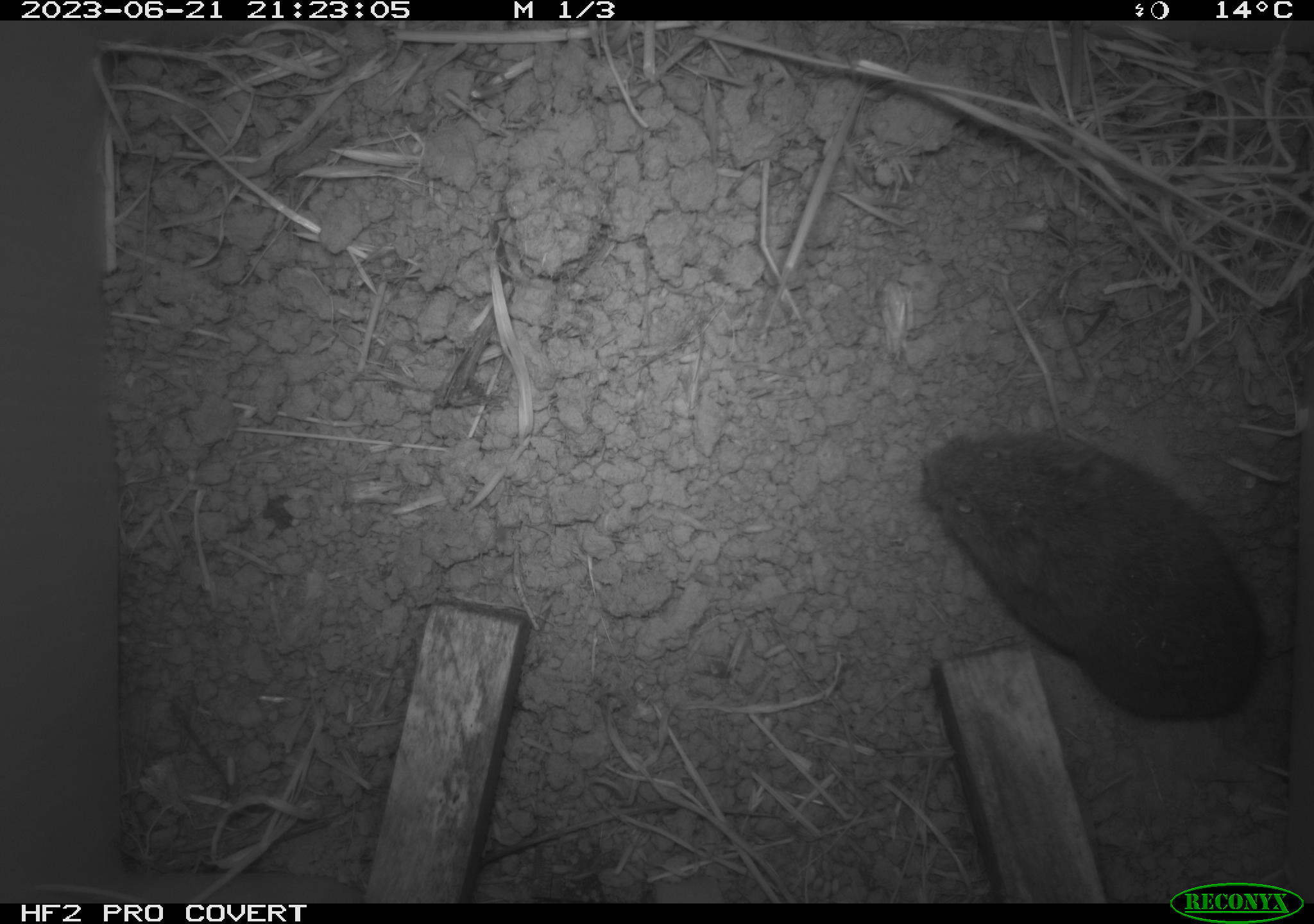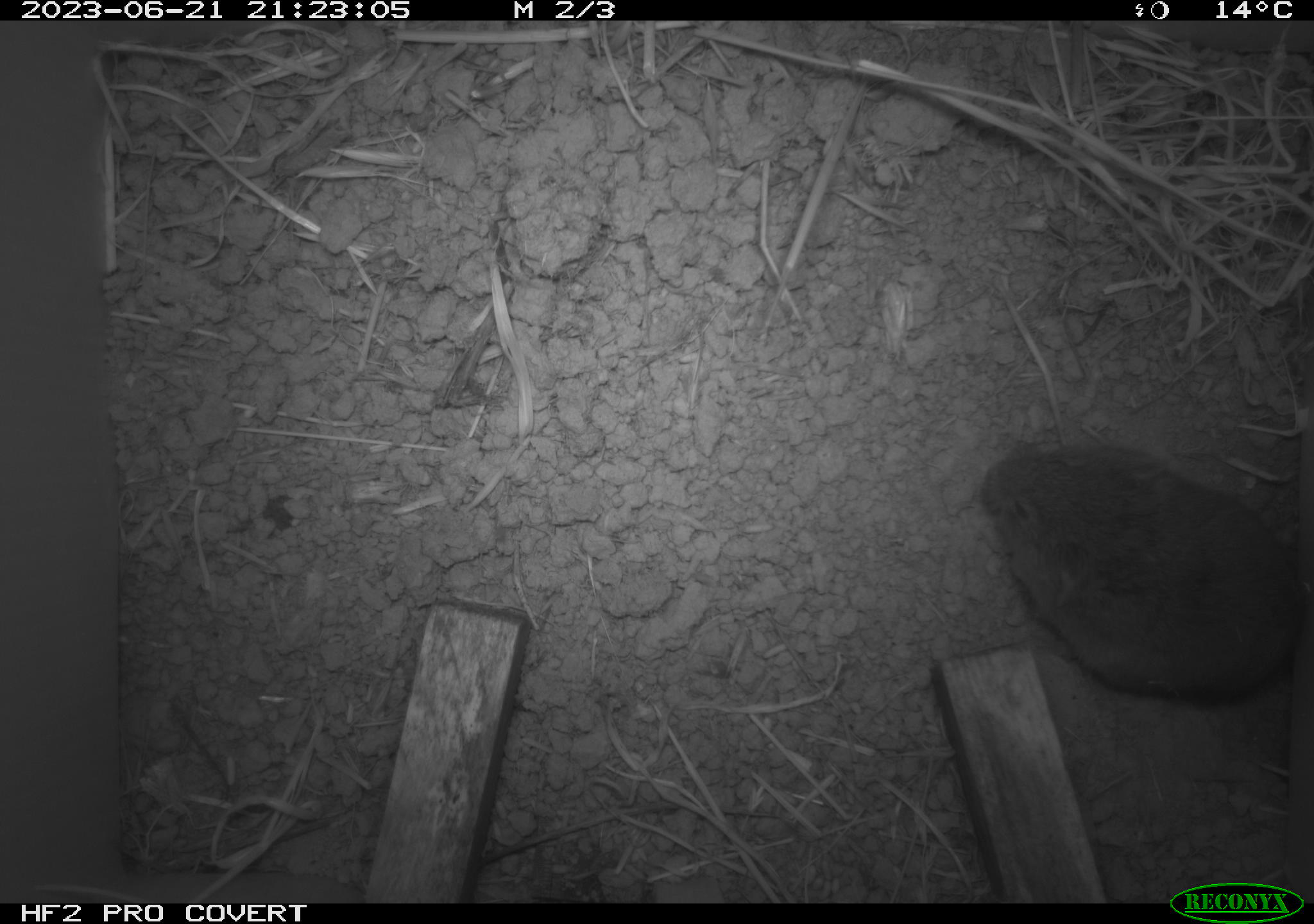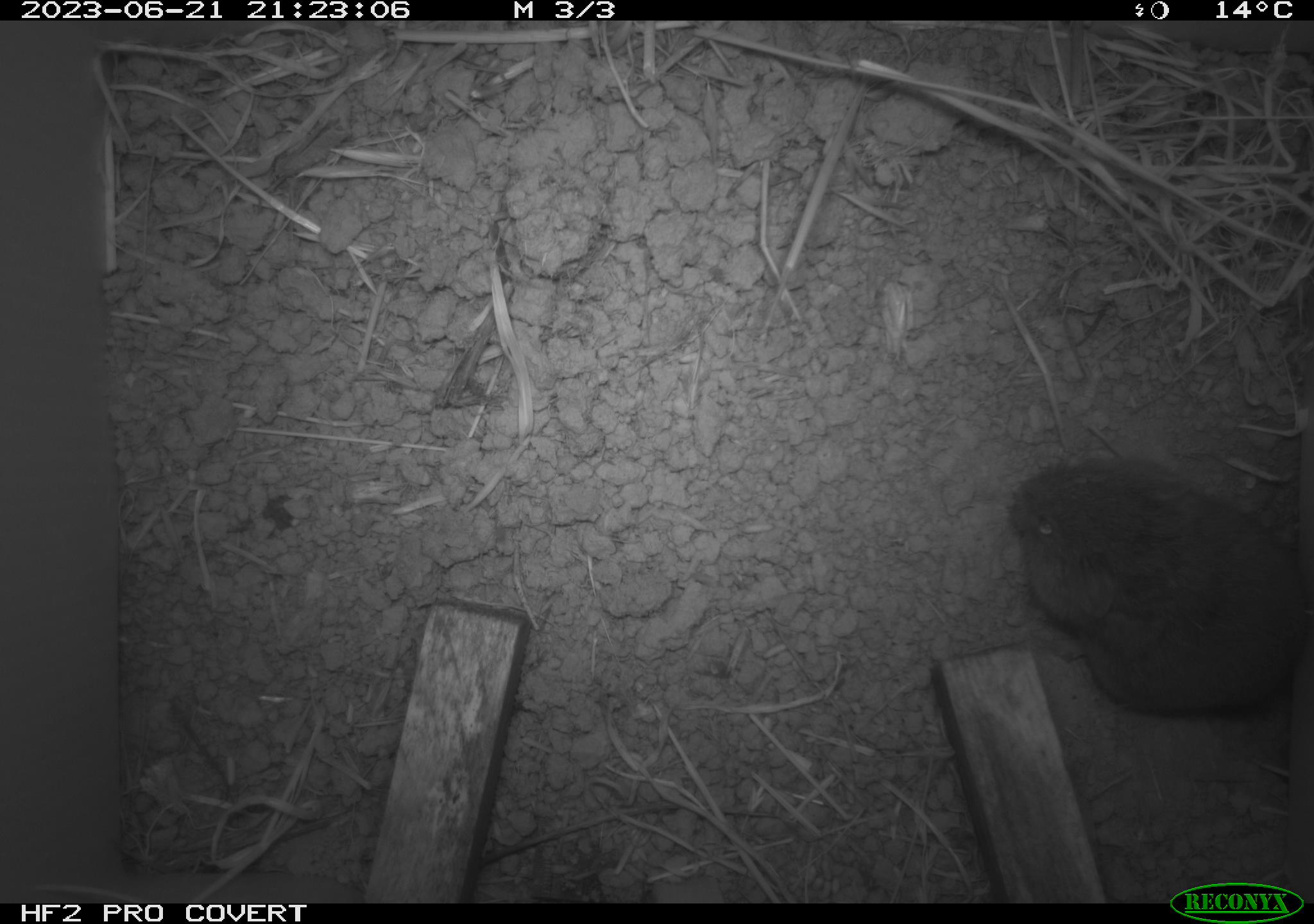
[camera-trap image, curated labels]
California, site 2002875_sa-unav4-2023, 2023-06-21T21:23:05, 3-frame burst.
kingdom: Animalia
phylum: Chordata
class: Mammalia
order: Rodentia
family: Cricetidae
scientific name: Arvicolinae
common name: voles, lemmings, and muskrats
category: arvicolinae subfamily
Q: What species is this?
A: Arvicolinae subfamily (voles, lemmings, and muskrats) (Arvicolinae).